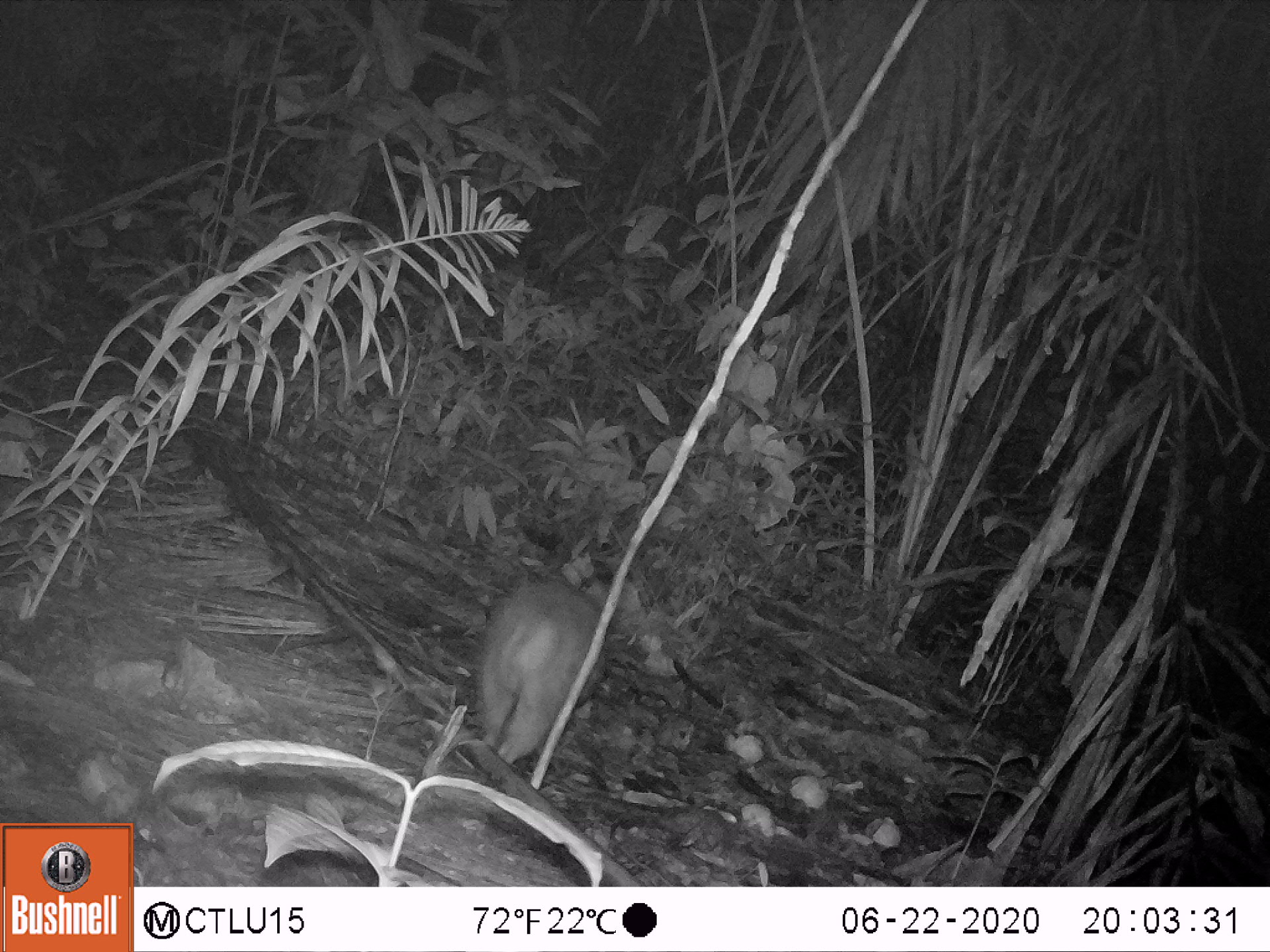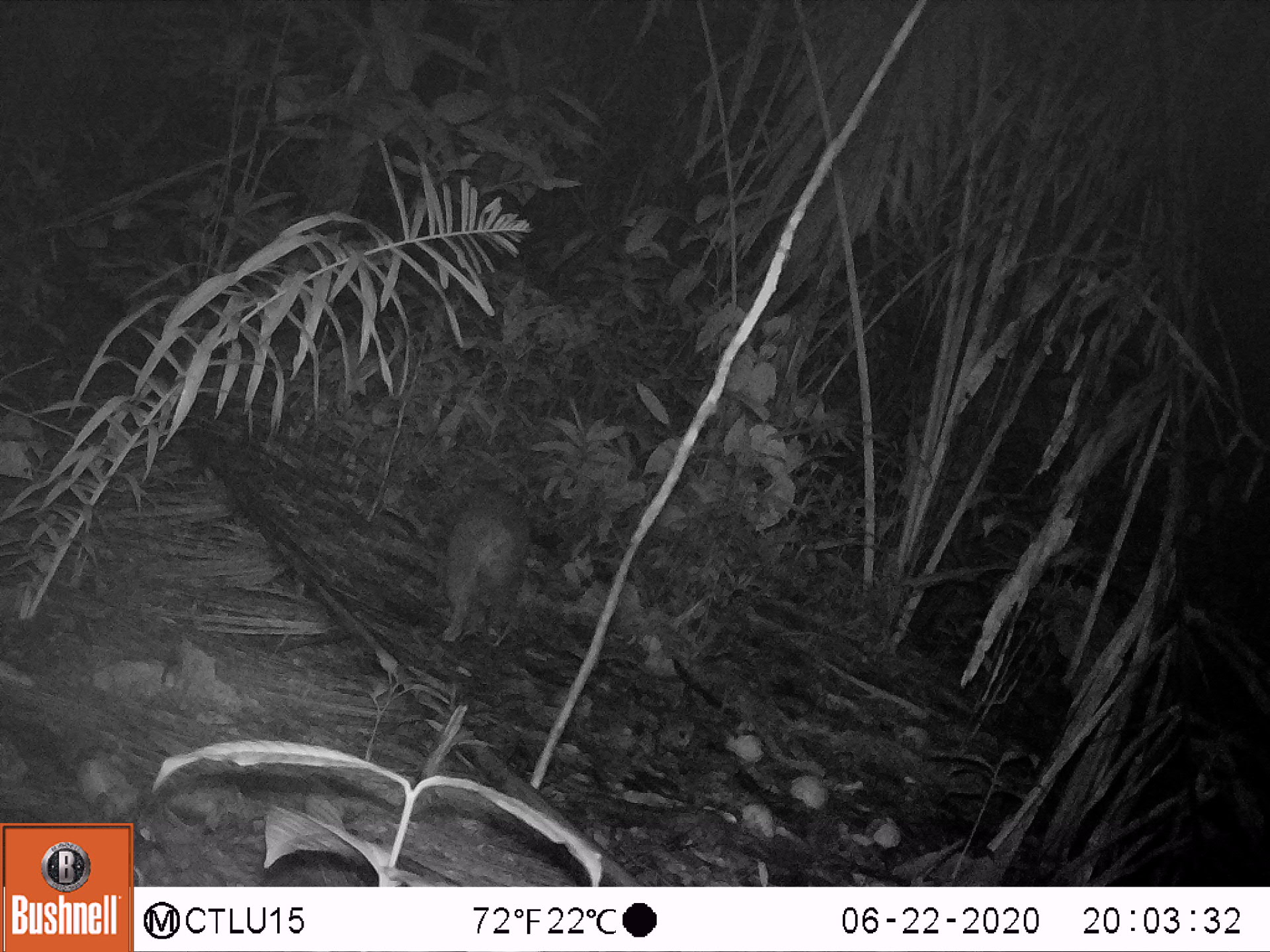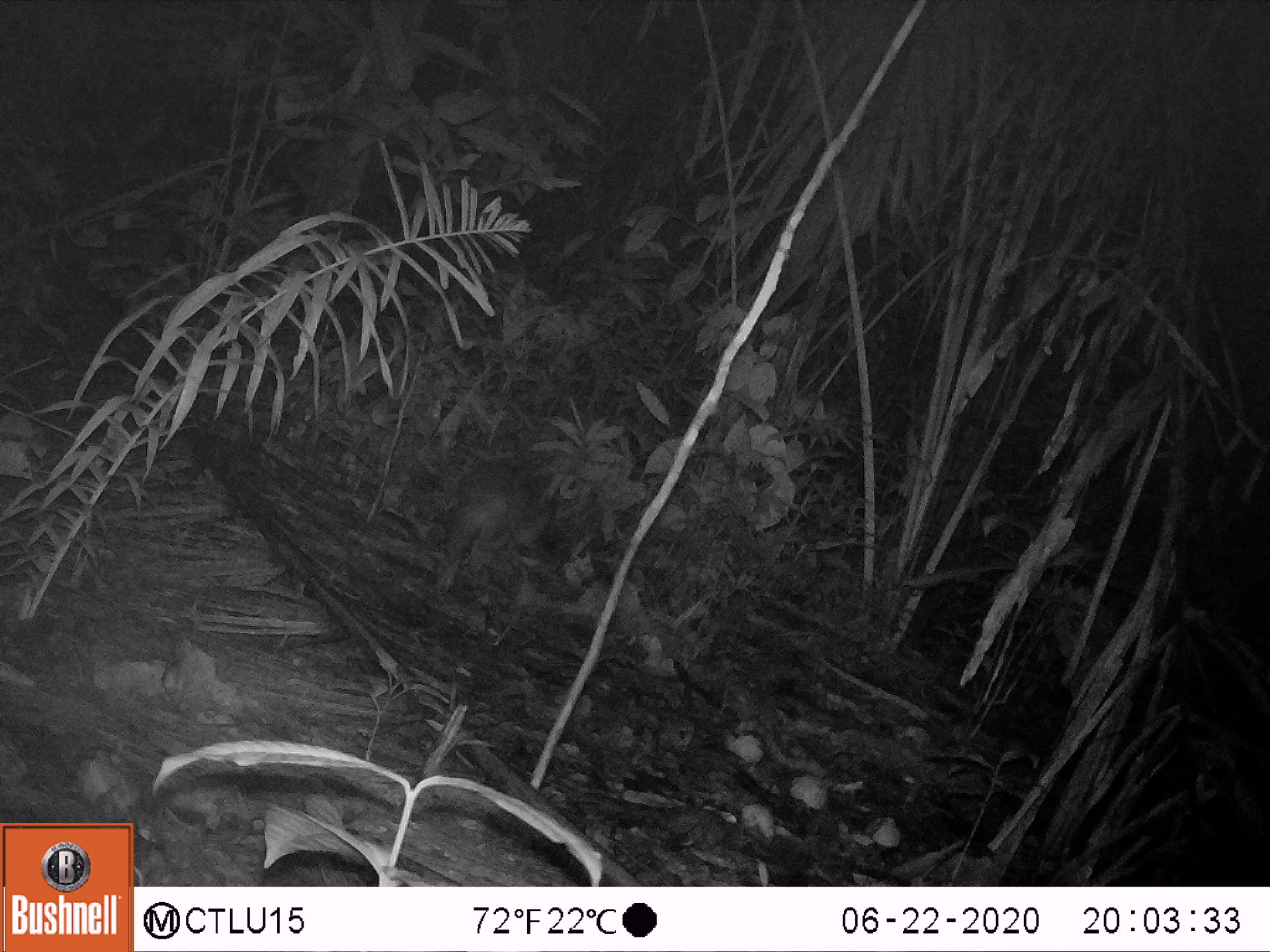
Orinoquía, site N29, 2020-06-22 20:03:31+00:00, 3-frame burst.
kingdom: Animalia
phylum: Chordata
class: Mammalia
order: Rodentia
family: Cuniculidae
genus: Cuniculus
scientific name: Cuniculus paca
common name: spotted paca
Spotted paca (Cuniculus paca).